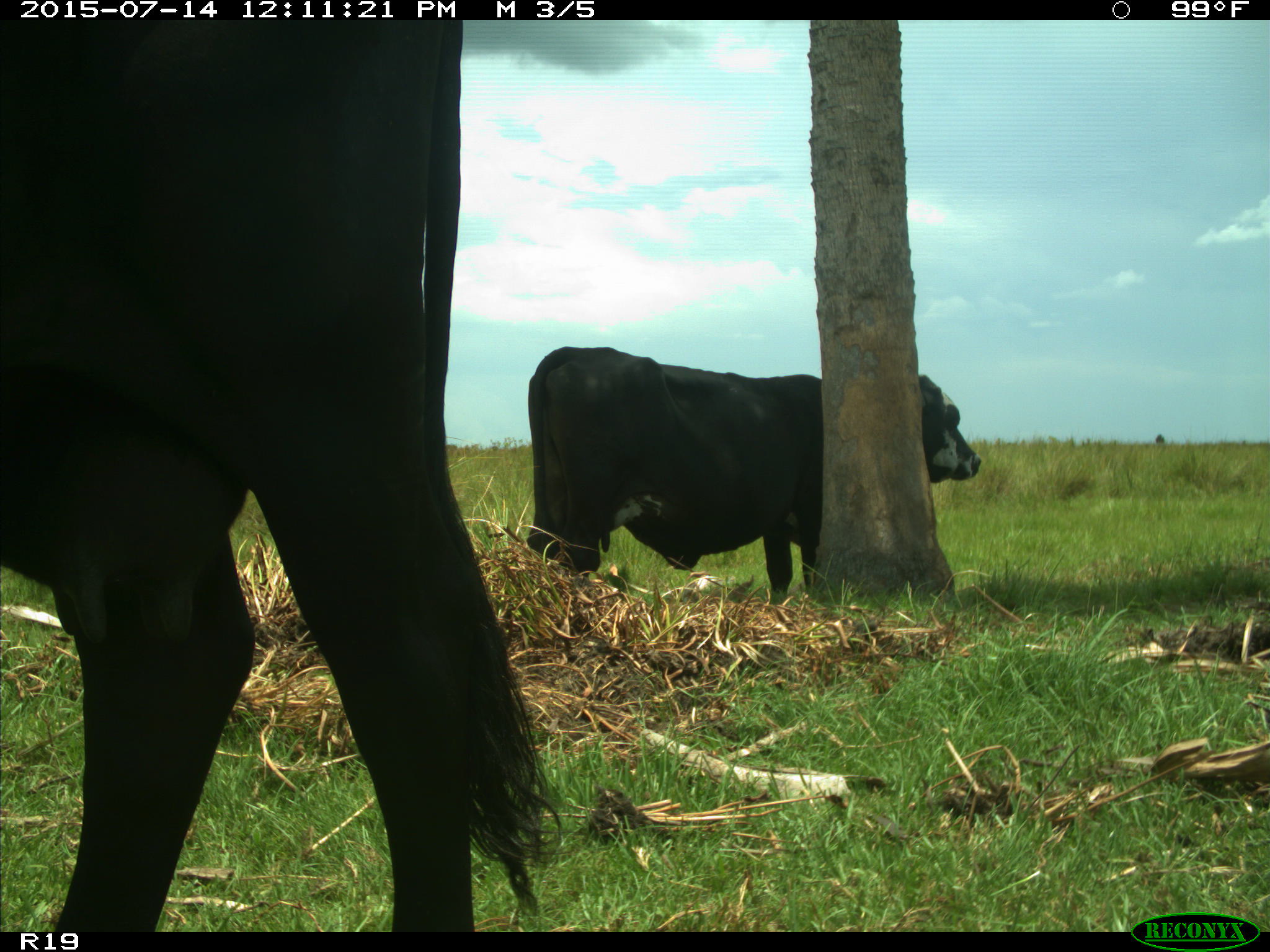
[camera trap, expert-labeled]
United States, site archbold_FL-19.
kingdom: Animalia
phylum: Chordata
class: Mammalia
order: Artiodactyla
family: Bovidae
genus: Bos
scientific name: Bos taurus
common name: domestic cow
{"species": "Bos taurus (domestic cow)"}